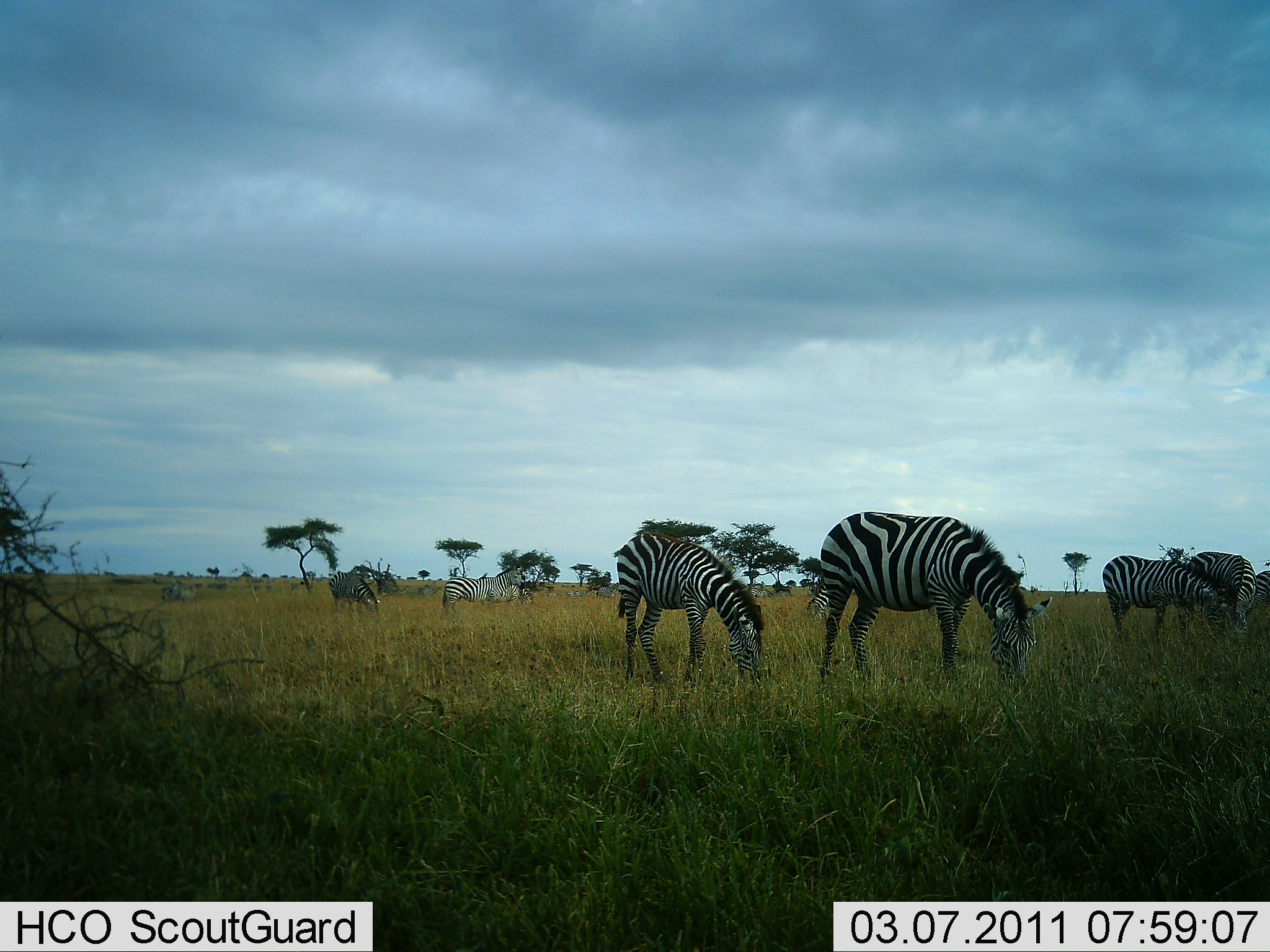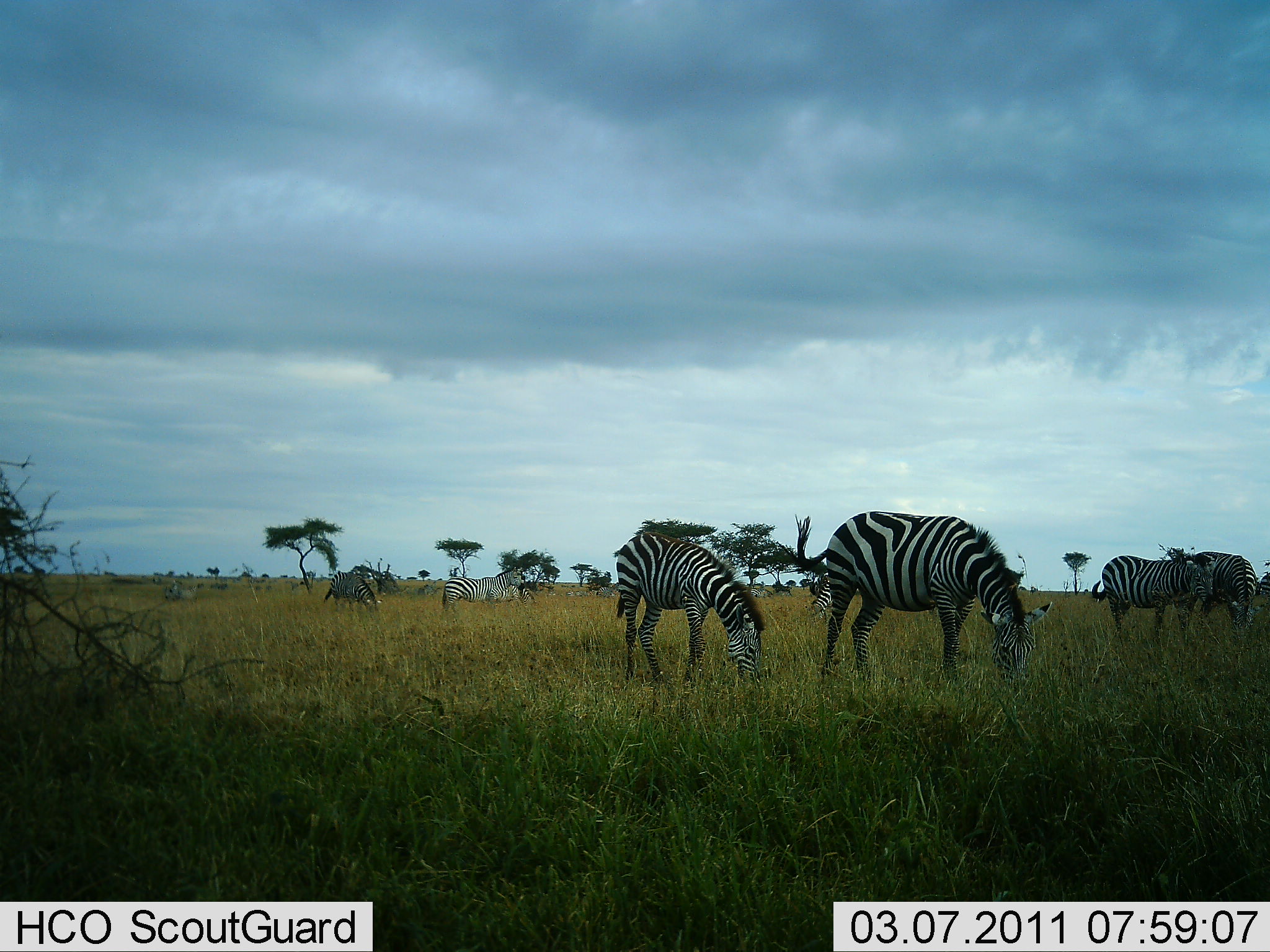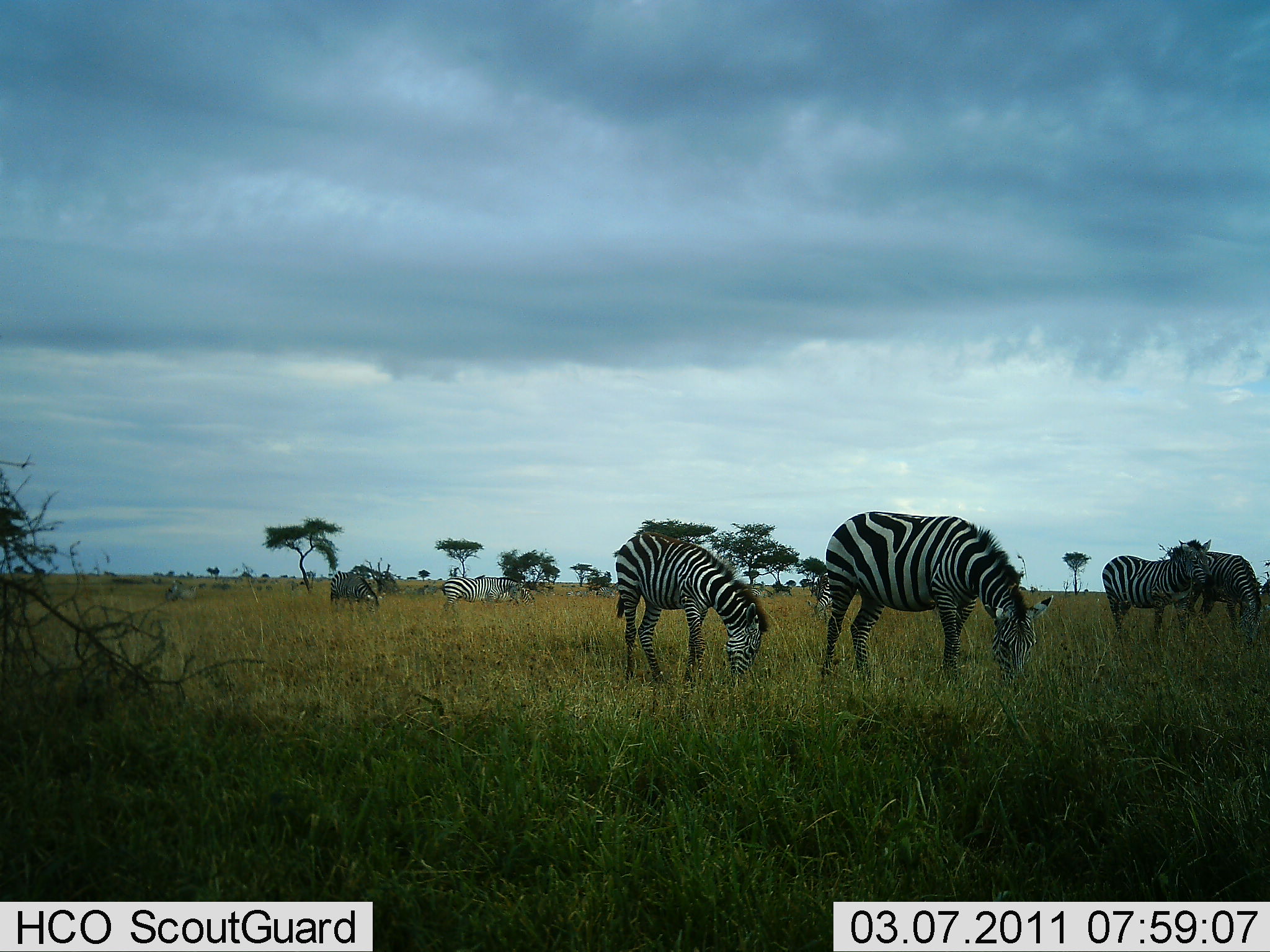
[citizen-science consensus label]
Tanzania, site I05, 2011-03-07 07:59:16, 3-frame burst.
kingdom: Animalia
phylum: Chordata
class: Mammalia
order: Perissodactyla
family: Equidae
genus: Equus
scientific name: Equus quagga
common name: plains zebra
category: zebra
Zebra (plains zebra) (Equus quagga), count 7. Behavior (volunteer vote fractions): standing 36%, resting 0%, moving 9%, interacting 27%. Young present (vote fraction): 0%. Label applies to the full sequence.